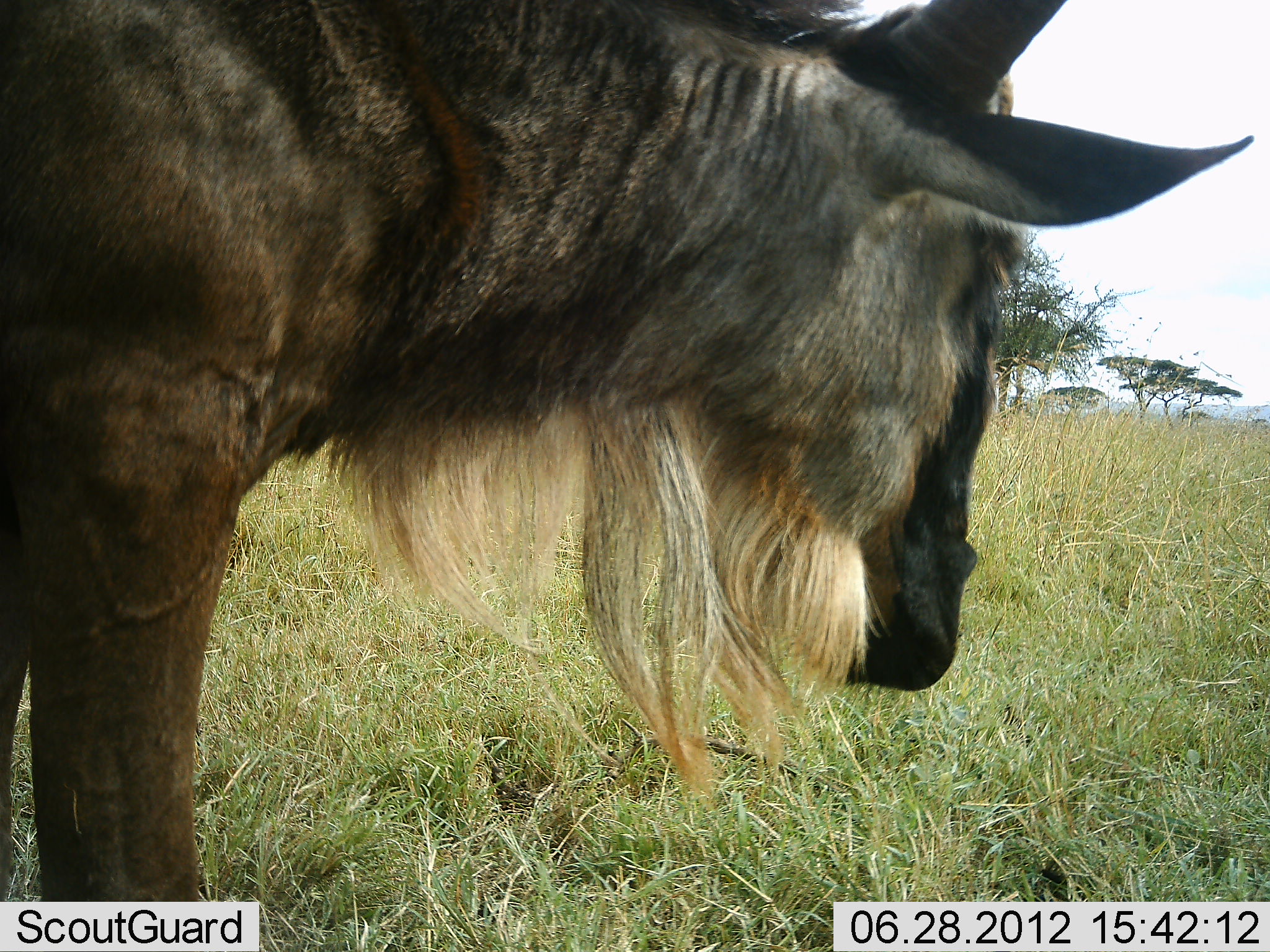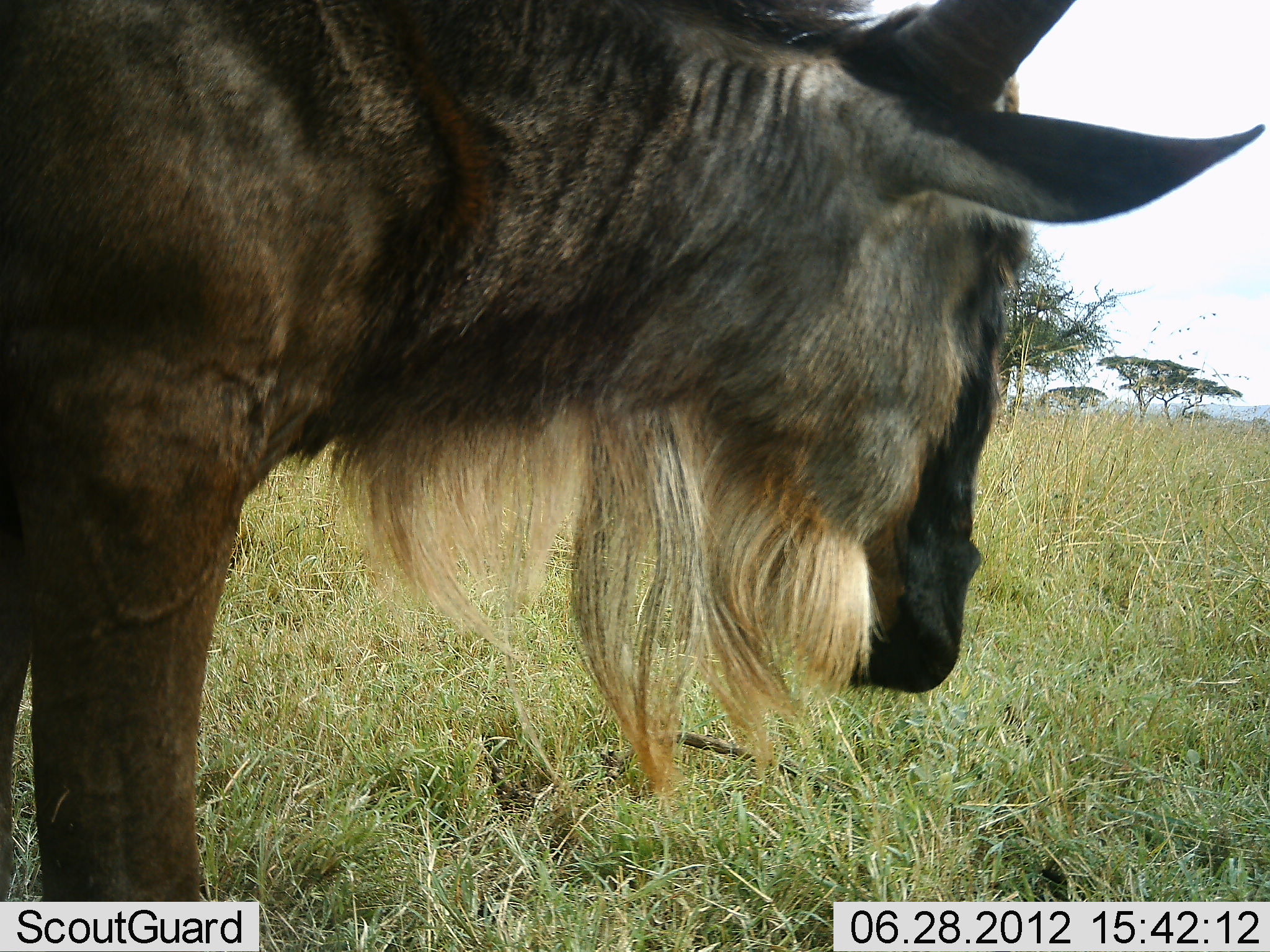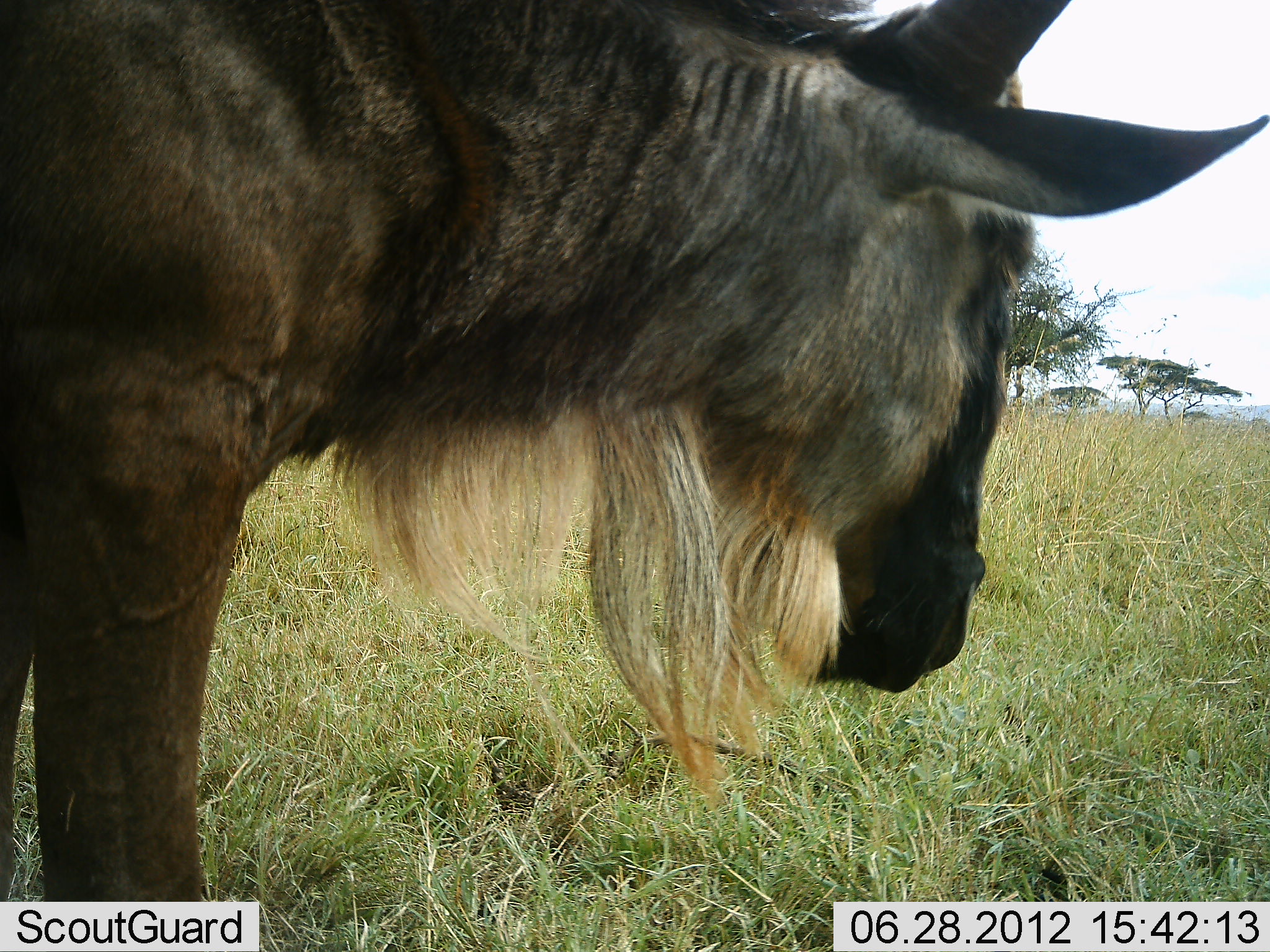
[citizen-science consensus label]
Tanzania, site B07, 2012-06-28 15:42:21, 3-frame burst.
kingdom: Animalia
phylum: Chordata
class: Mammalia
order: Artiodactyla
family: Bovidae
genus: Connochaetes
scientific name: Connochaetes taurinus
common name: blue wildebeest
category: wildebeest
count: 1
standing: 90%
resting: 10%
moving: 0%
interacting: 0%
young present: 0%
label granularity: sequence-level